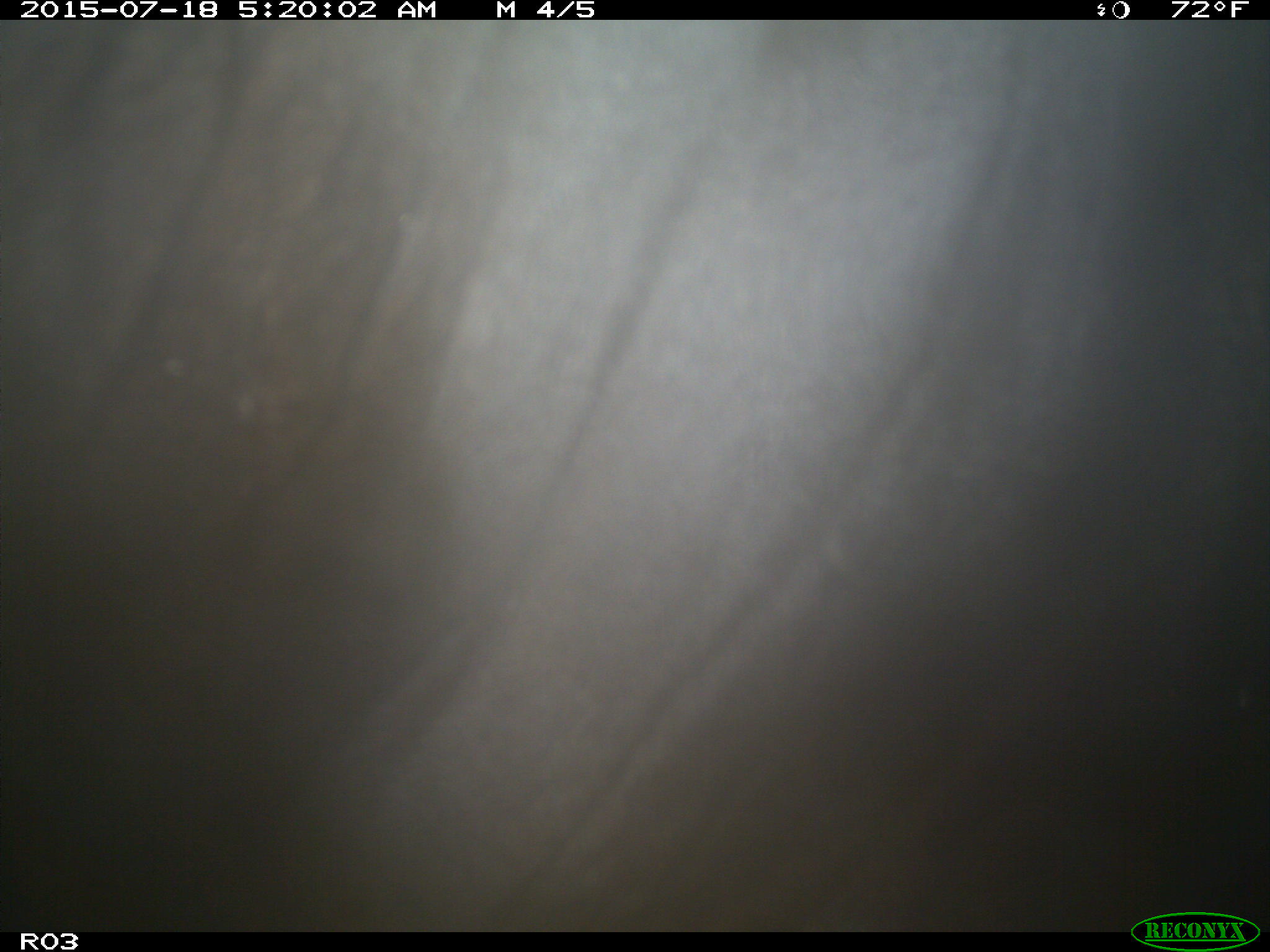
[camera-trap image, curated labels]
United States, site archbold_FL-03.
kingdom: Animalia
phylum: Chordata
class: Mammalia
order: Artiodactyla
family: Bovidae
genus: Bos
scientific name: Bos taurus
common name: domestic cow